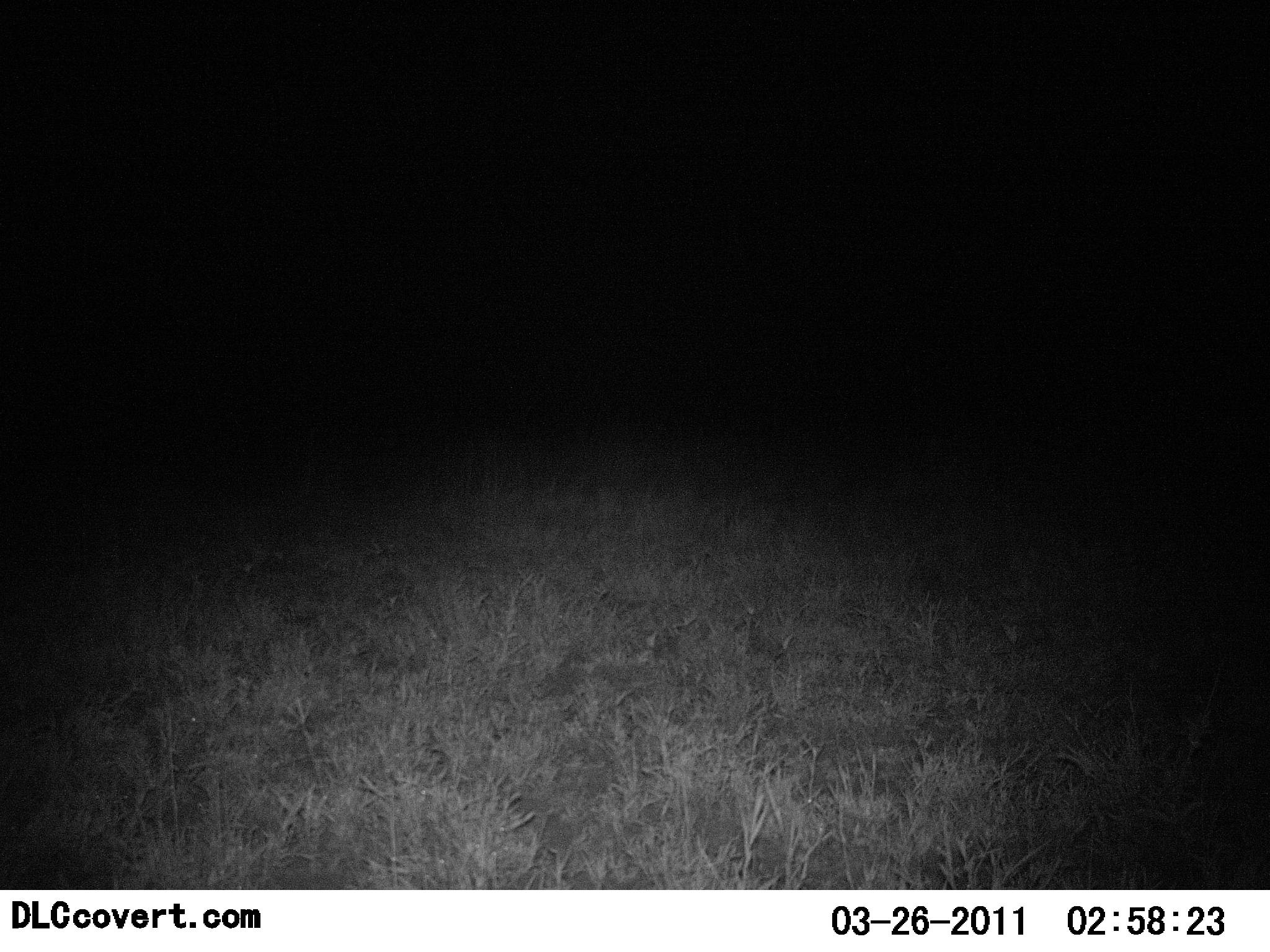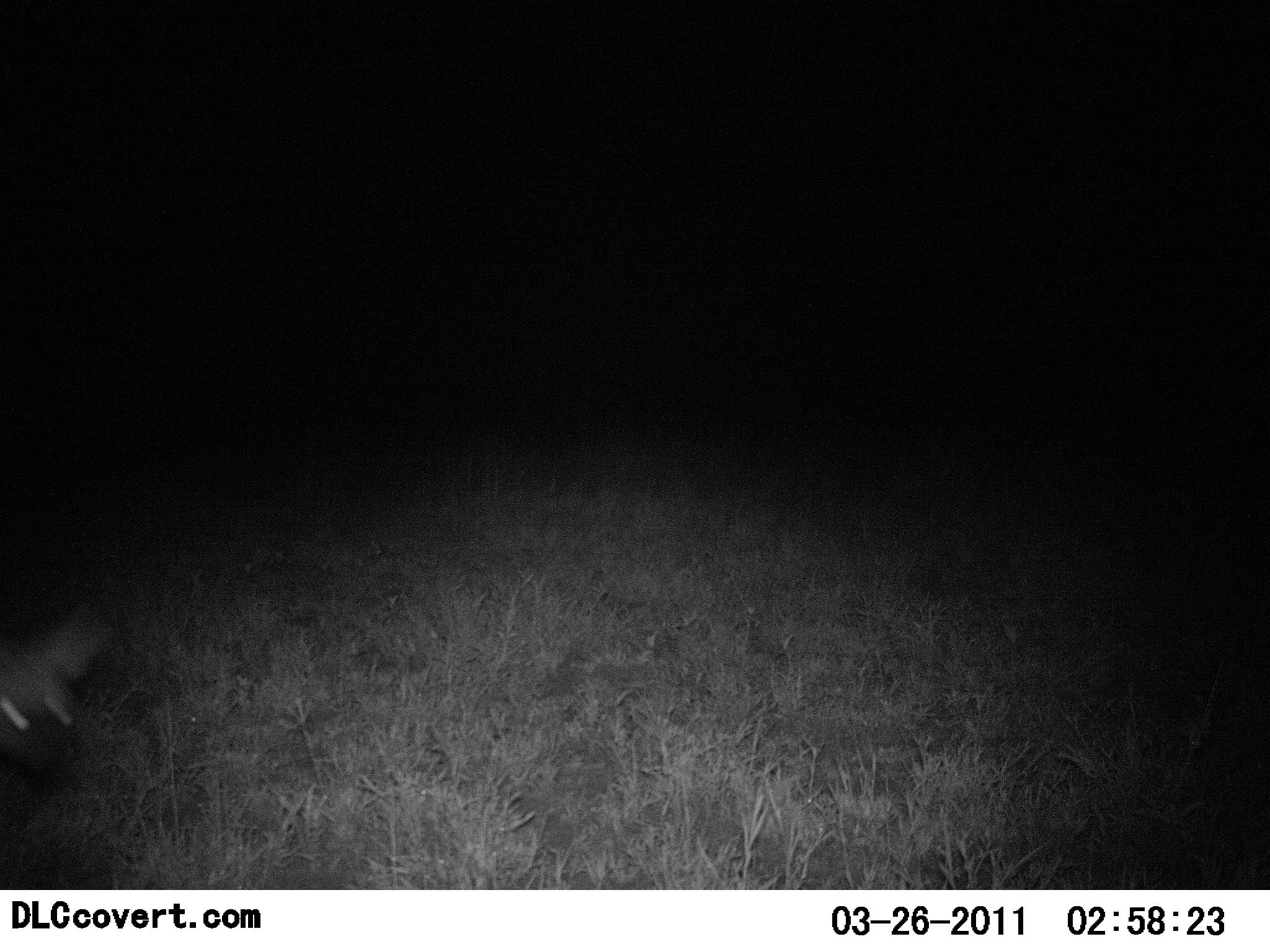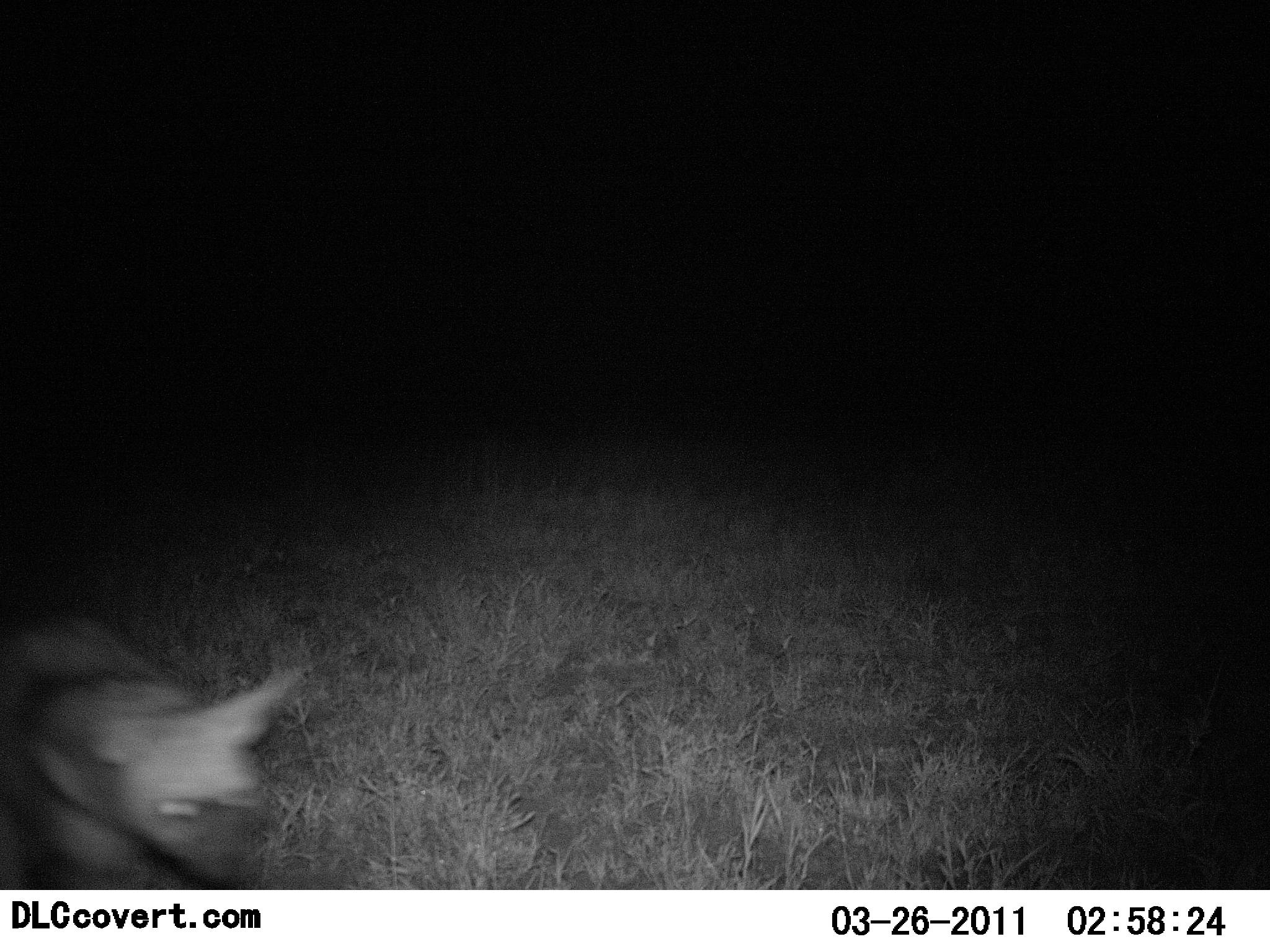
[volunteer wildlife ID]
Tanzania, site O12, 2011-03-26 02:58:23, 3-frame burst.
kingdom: Animalia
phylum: Chordata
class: Mammalia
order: Carnivora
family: Hyaenidae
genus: Hyaena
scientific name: Hyaena hyaena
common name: striped hyena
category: hyenastriped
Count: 1.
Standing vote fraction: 0%.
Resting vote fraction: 0%.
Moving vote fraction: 100%.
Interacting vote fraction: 0%.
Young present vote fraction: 0%.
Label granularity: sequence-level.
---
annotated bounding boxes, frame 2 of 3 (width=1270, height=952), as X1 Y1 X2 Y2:
animal: 0 608 111 781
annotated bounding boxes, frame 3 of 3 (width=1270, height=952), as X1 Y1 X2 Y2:
animal: 0 608 302 892